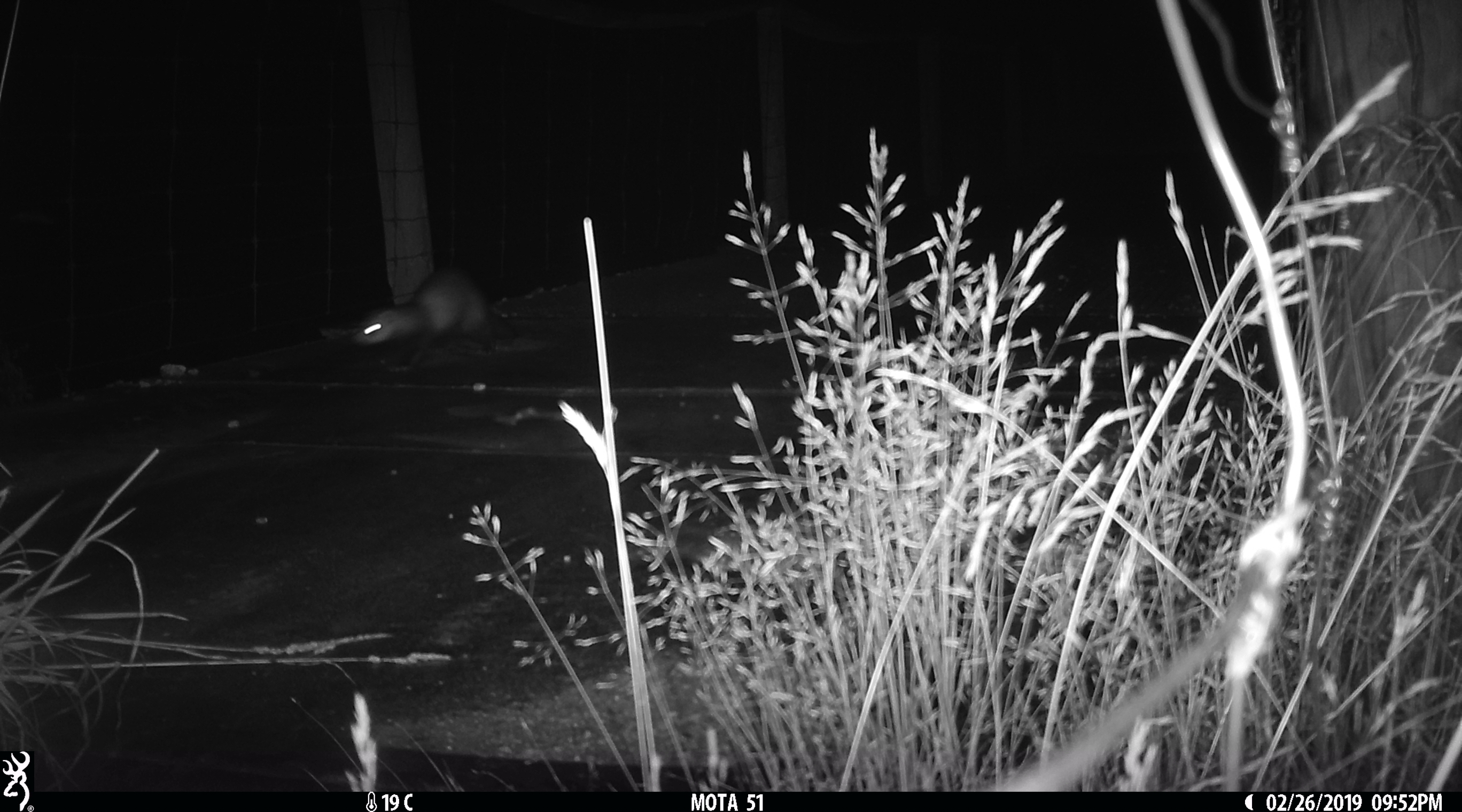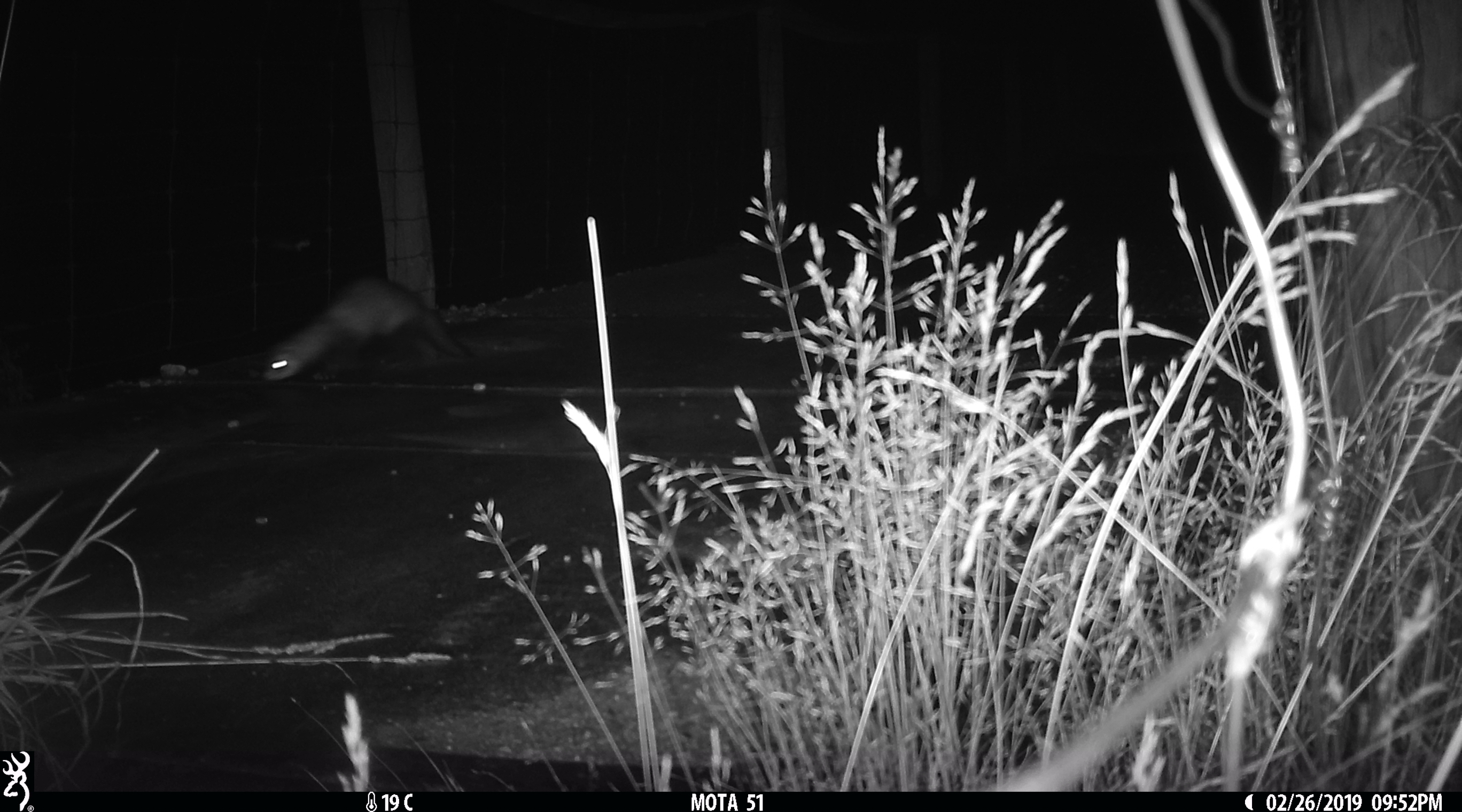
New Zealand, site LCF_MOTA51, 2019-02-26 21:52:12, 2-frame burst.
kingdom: Animalia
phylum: Chordata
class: Mammalia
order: Carnivora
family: Mustelidae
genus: Mustela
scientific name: Mustela furo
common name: ferret